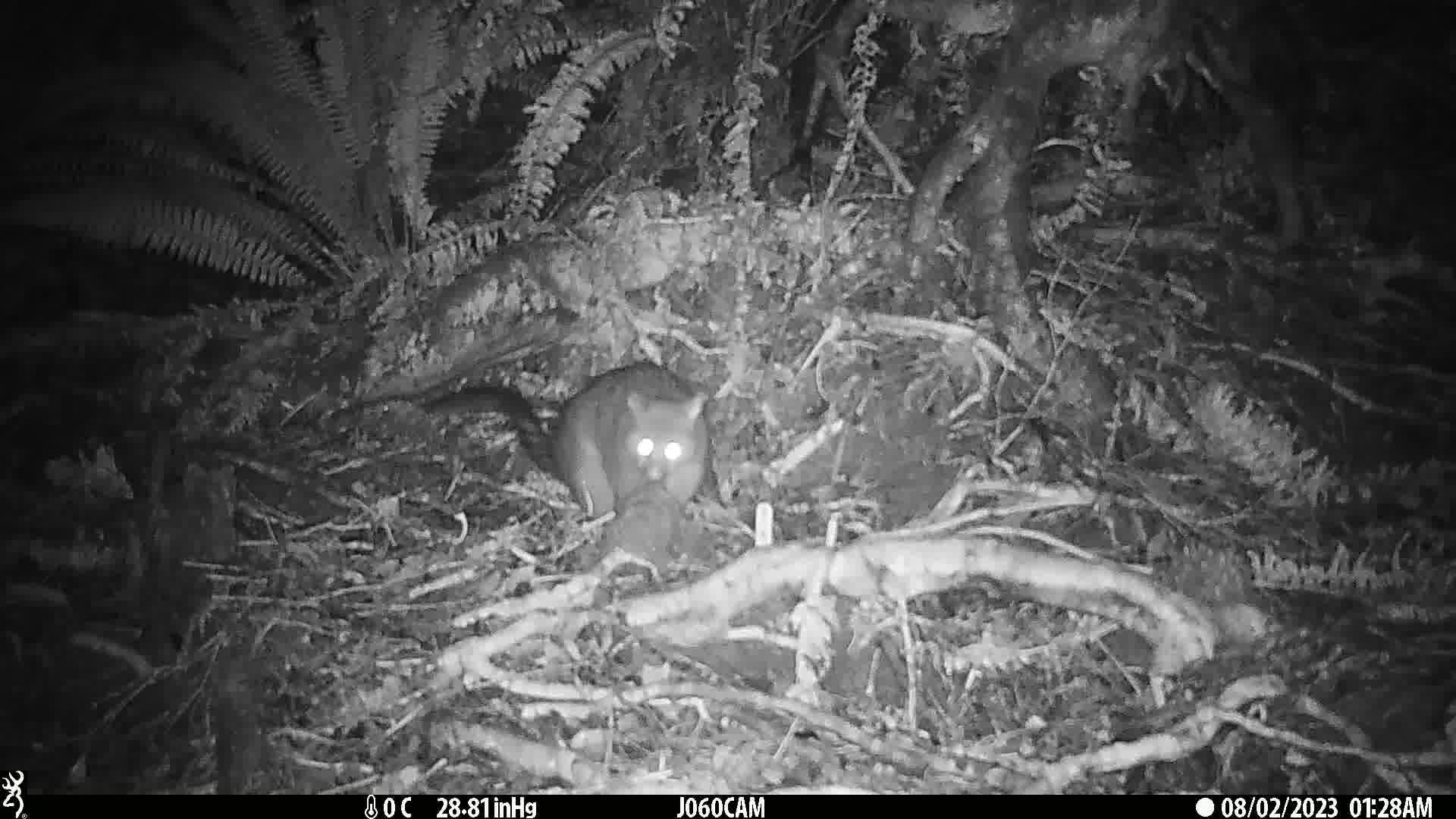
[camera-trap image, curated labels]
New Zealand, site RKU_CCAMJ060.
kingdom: Animalia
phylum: Chordata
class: Mammalia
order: Diprotodontia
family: Phalangeridae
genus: Trichosurus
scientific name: Trichosurus vulpecula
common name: common brushtail possum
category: possum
Possum (common brushtail possum) (Trichosurus vulpecula).